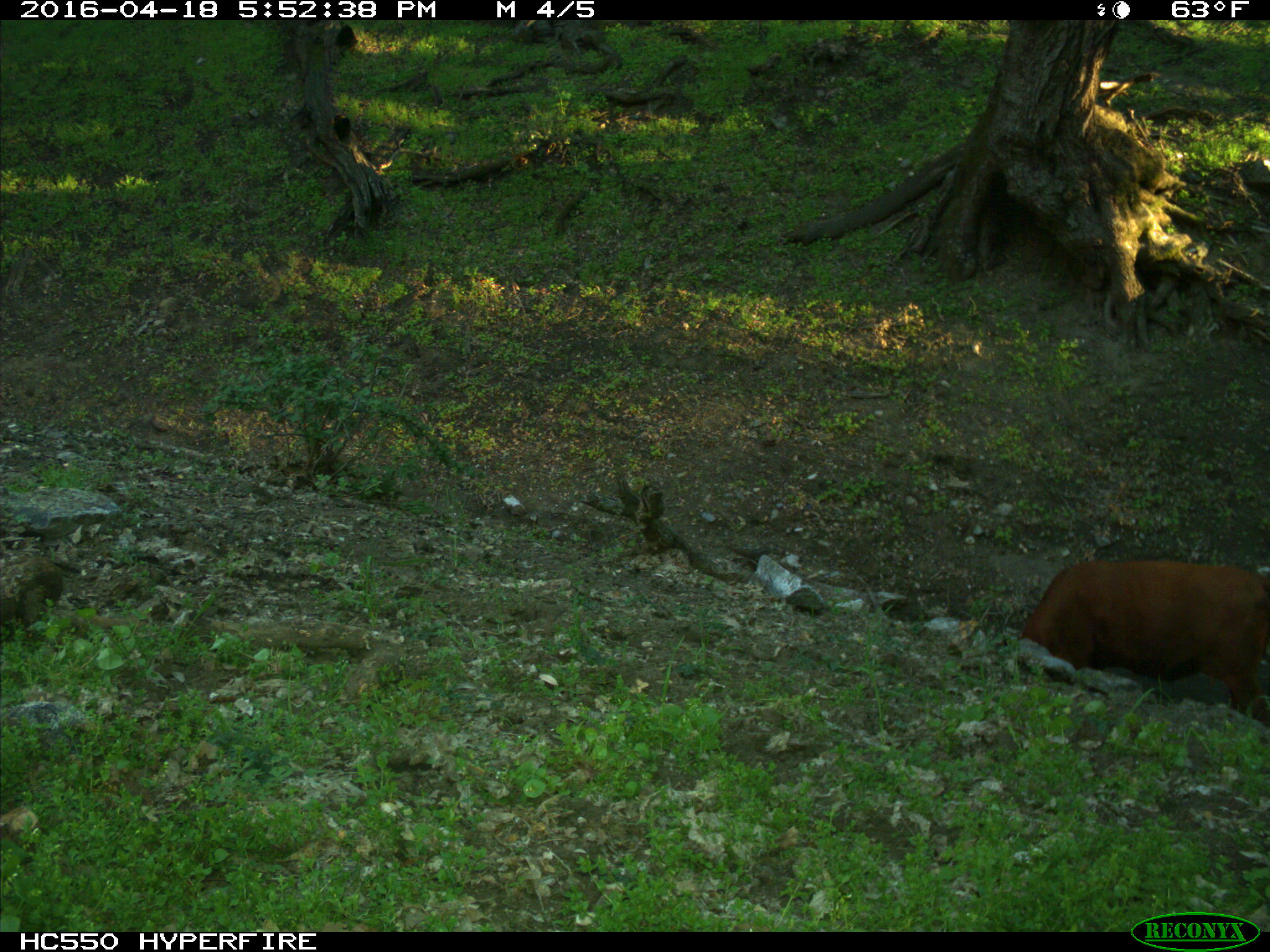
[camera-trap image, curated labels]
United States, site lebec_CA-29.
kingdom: Animalia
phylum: Chordata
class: Mammalia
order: Artiodactyla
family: Bovidae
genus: Bos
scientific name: Bos taurus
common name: domestic cow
Bos taurus (domestic cow).